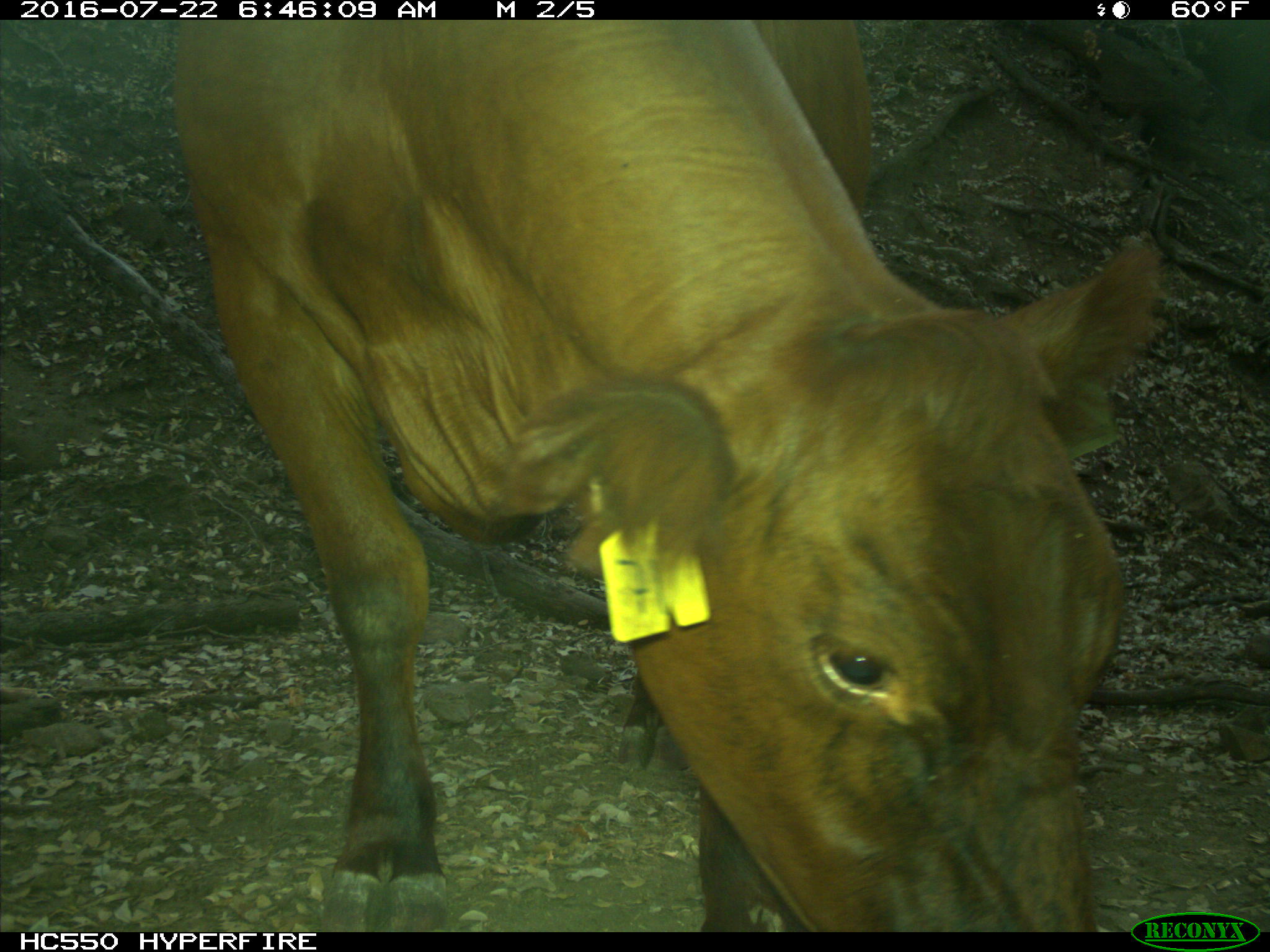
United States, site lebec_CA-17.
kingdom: Animalia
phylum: Chordata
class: Mammalia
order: Artiodactyla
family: Bovidae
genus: Bos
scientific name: Bos taurus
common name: domestic cow